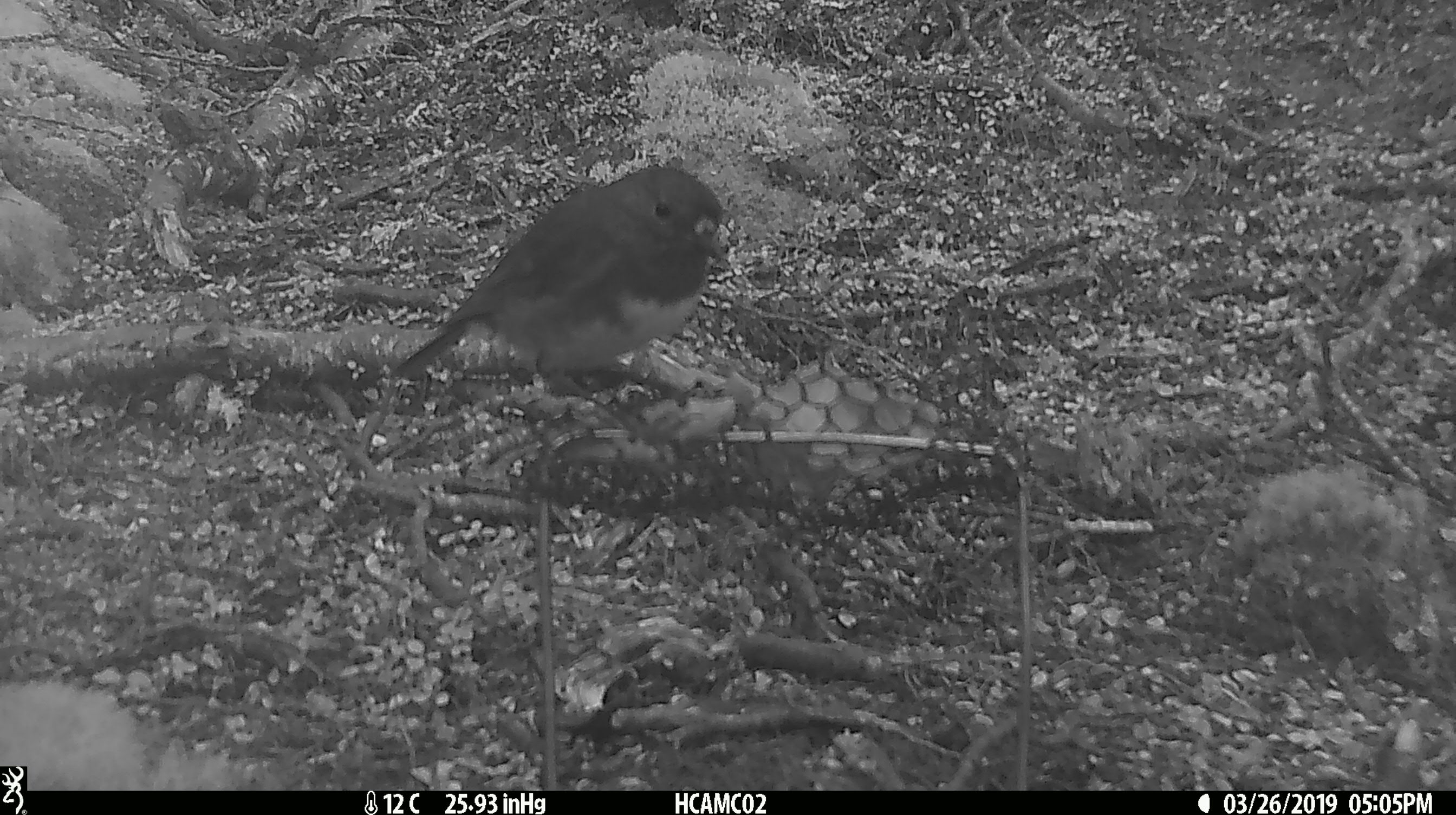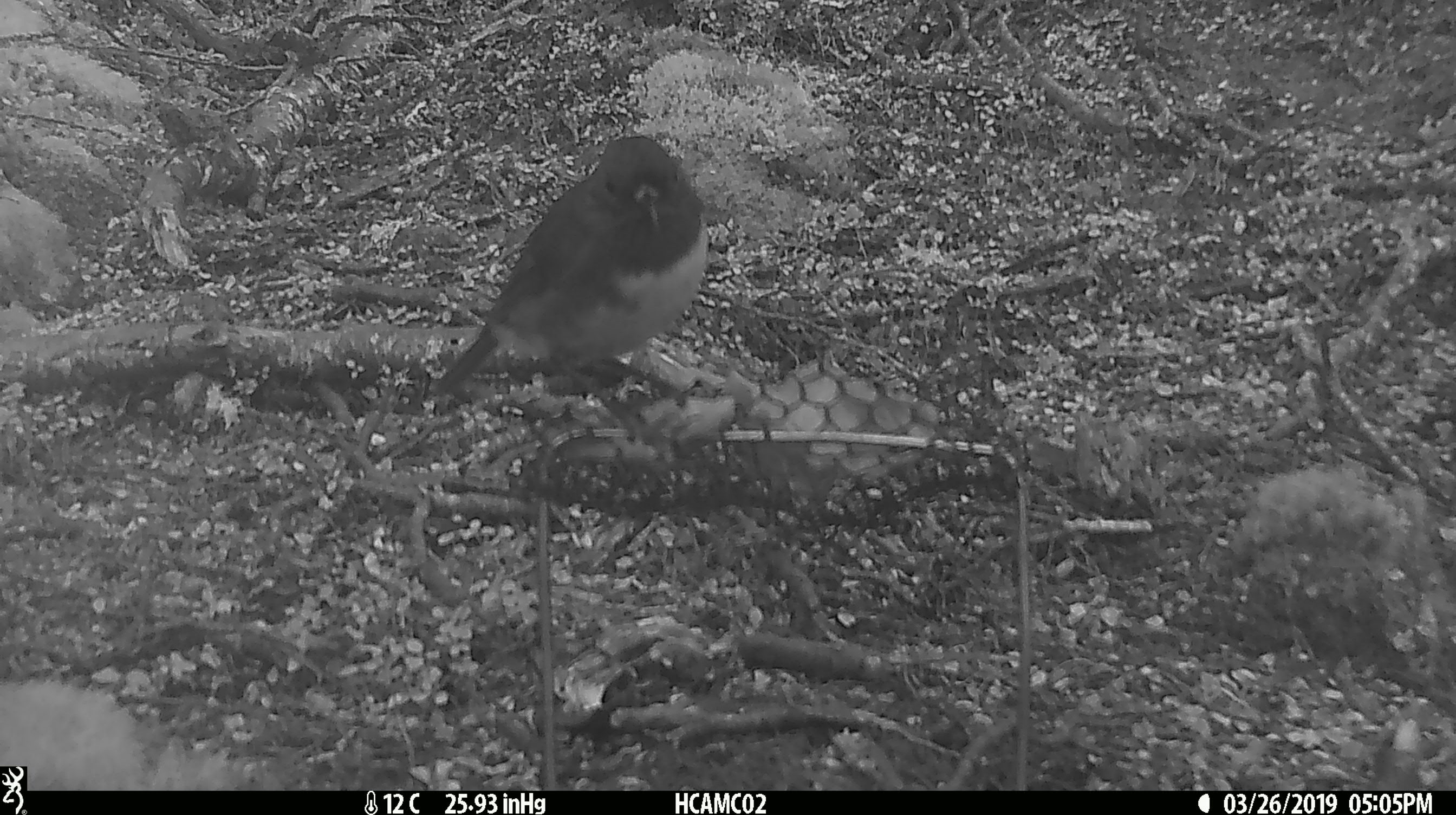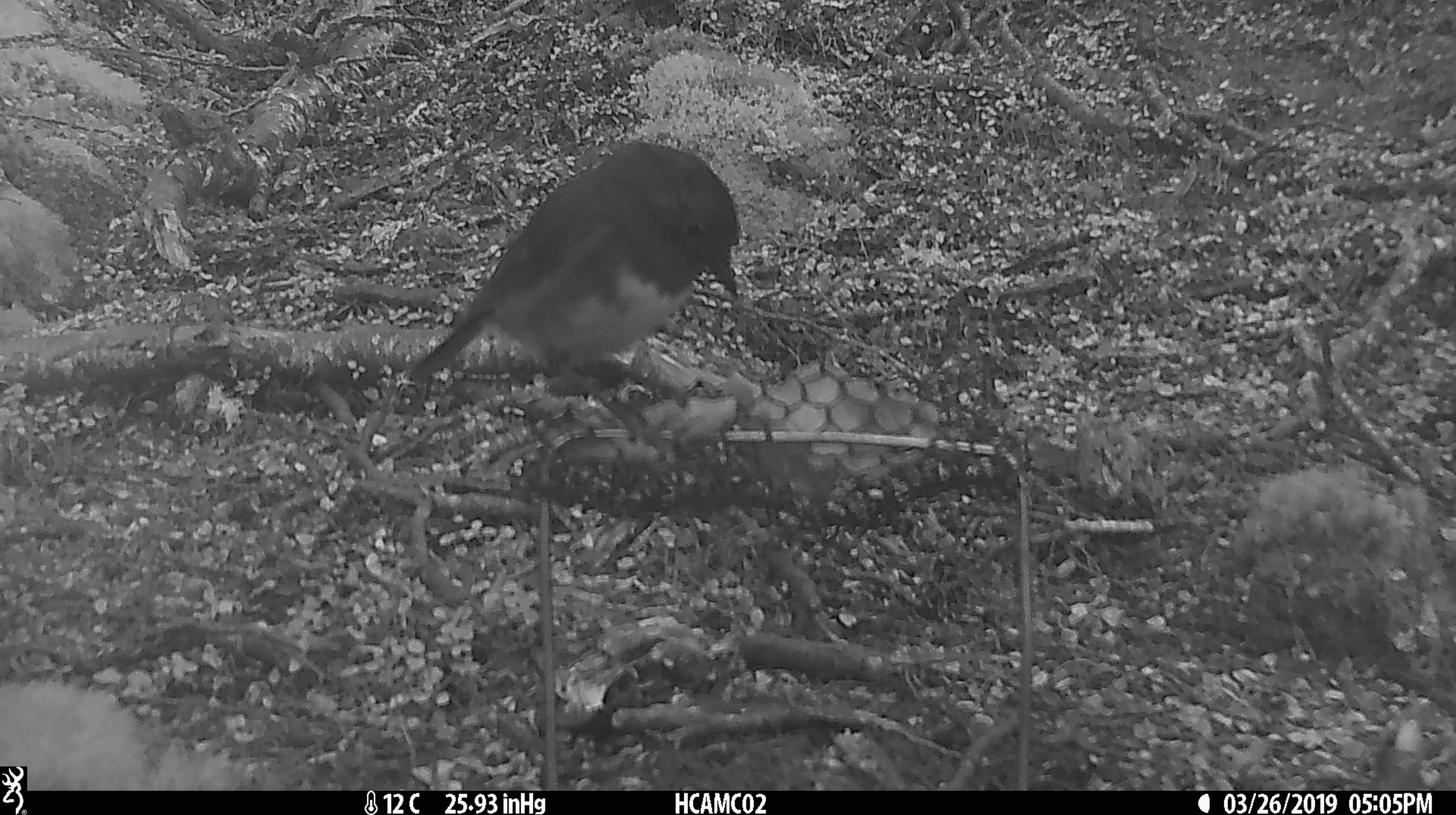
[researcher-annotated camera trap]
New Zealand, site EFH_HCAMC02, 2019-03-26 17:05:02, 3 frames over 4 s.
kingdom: Animalia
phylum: Chordata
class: Aves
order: Passeriformes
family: Petroicidae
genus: Petroica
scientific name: Petroica australis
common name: new zealand robin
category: robin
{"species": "robin (new zealand robin) (Petroica australis)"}